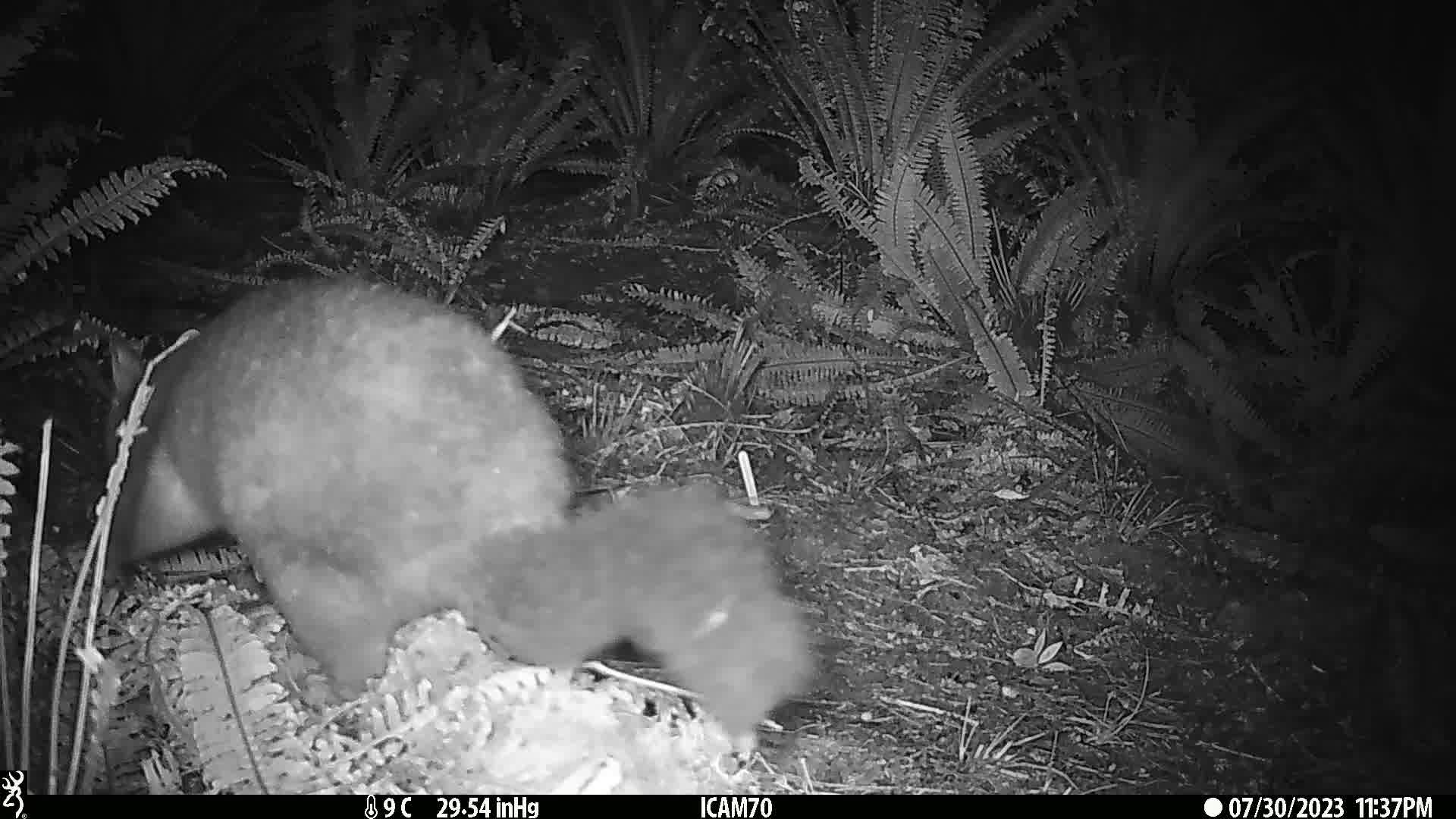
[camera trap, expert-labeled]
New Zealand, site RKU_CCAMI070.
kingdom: Animalia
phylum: Chordata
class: Mammalia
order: Diprotodontia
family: Phalangeridae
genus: Trichosurus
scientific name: Trichosurus vulpecula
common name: common brushtail possum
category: possum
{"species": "possum (common brushtail possum) (Trichosurus vulpecula)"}